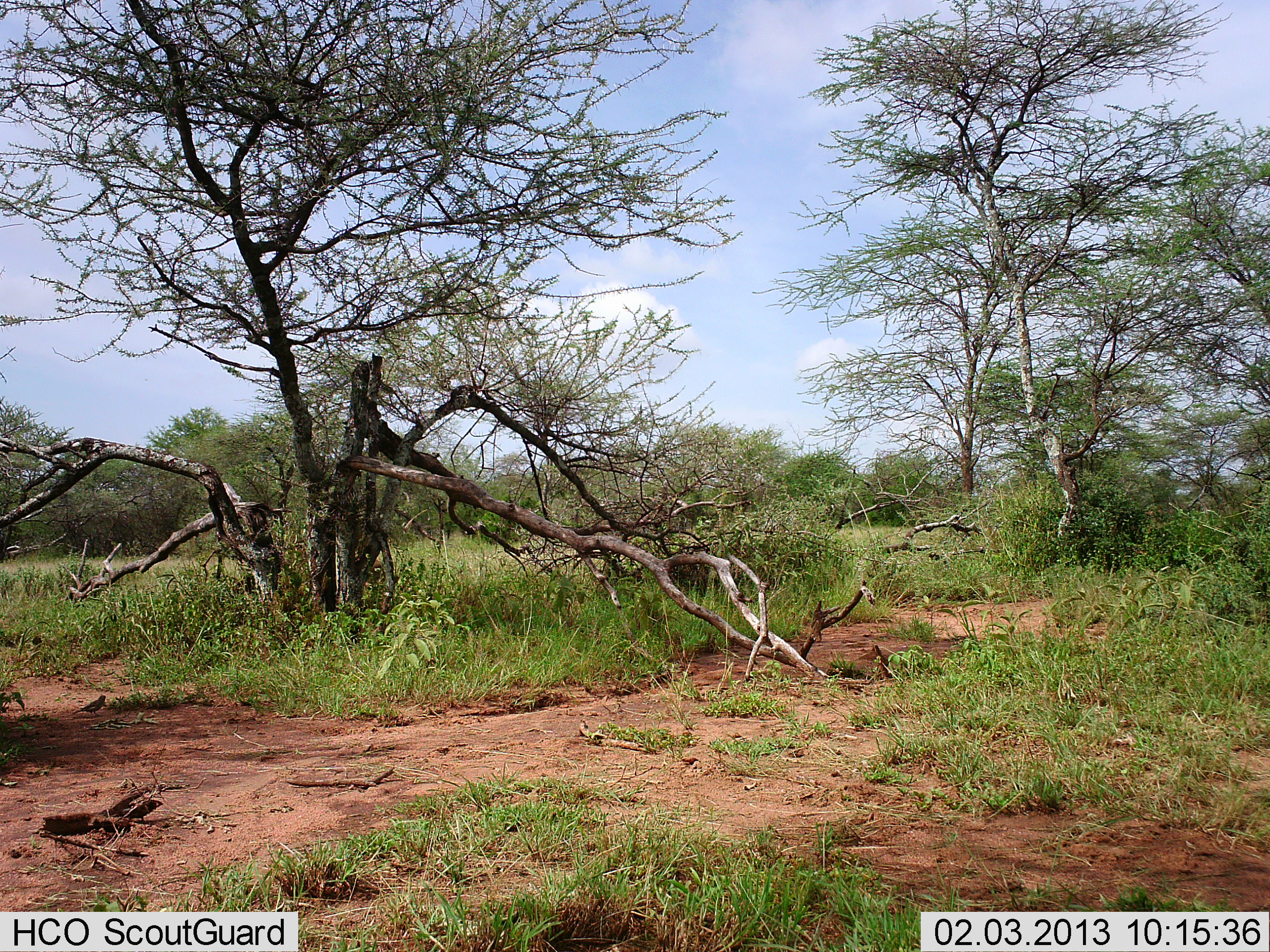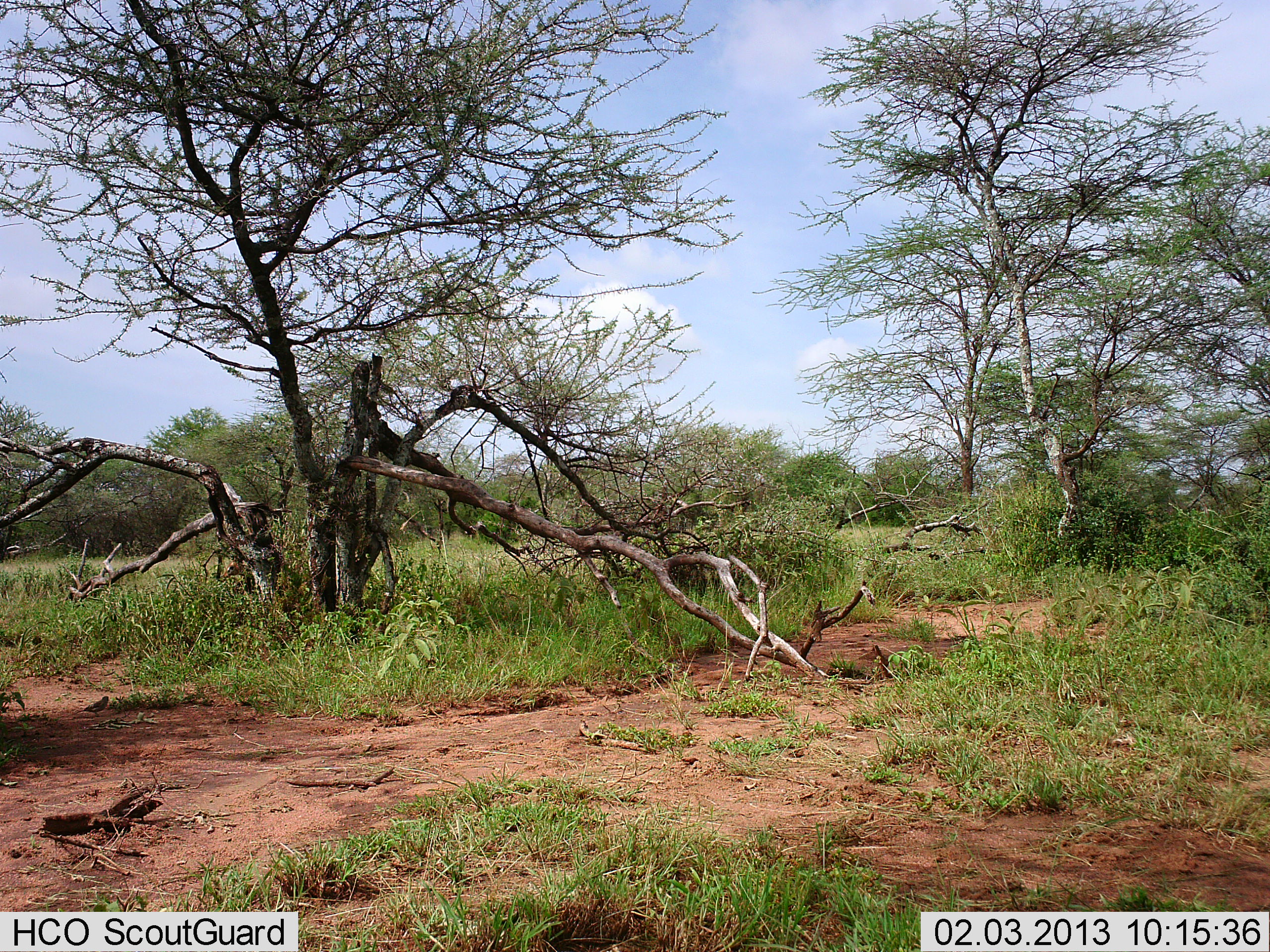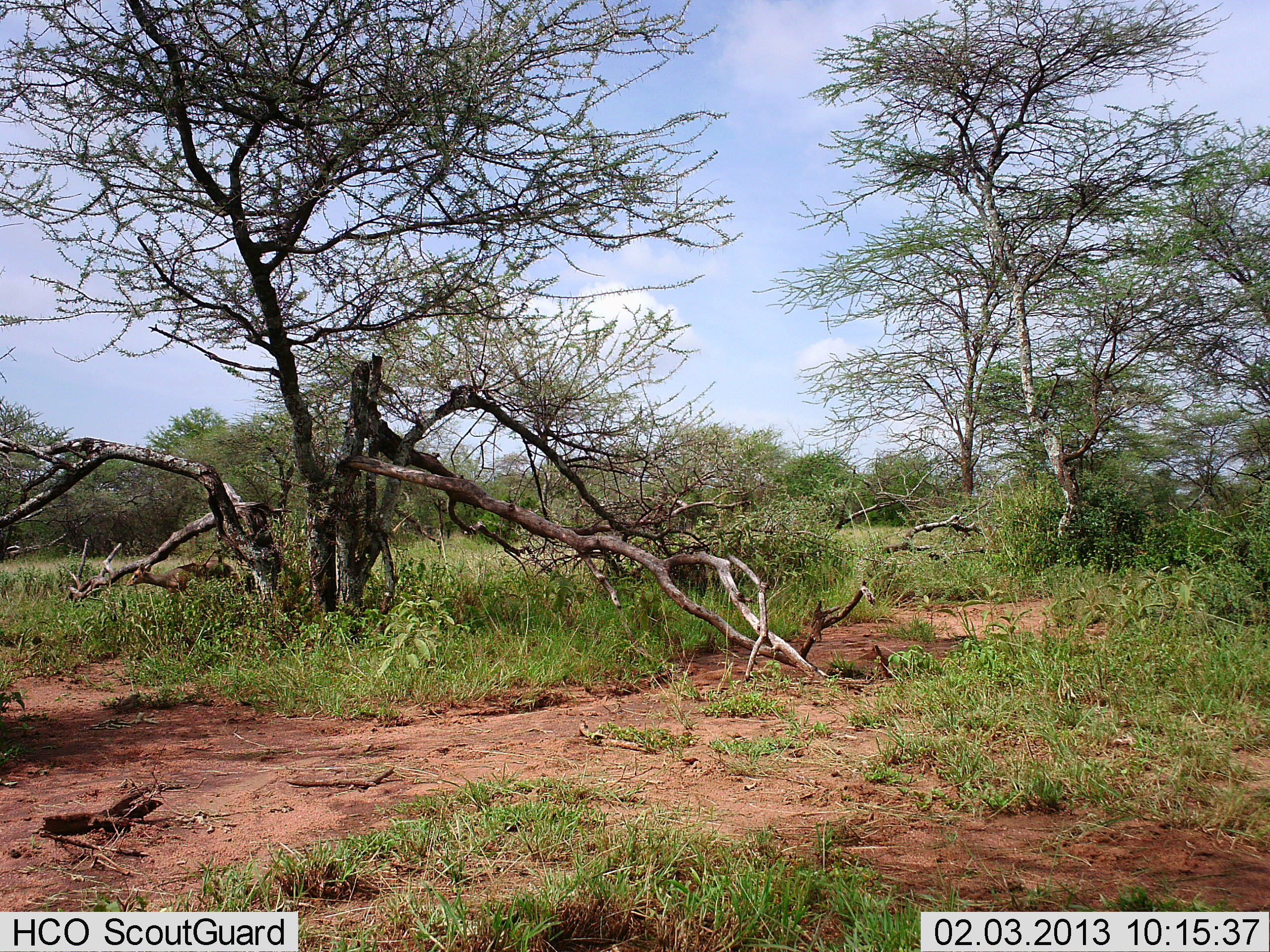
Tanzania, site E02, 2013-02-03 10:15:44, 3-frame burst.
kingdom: Animalia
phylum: Chordata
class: Mammalia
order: Artiodactyla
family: Bovidae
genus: Madoqua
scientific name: Madoqua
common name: dikdik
Dikdik (Madoqua), count 1. Behavior (volunteer vote fractions): standing 0%, resting 0%, moving 100%, interacting 0%. Young present (vote fraction): 0%. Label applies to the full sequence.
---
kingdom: Animalia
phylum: Chordata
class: Aves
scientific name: Aves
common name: bird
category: otherbird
Otherbird (bird) (Aves), count 1. Behavior (volunteer vote fractions): standing 64%, resting 0%, moving 45%, interacting 0%. Young present (vote fraction): 0%. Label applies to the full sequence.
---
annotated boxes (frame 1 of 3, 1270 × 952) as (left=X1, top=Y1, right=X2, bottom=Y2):
animal: (left=354, top=552, right=396, bottom=585)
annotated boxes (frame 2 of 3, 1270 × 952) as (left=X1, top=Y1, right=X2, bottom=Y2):
animal: (left=220, top=558, right=245, bottom=584)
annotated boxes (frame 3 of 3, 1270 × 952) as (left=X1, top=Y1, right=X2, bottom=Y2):
animal: (left=123, top=562, right=244, bottom=603)